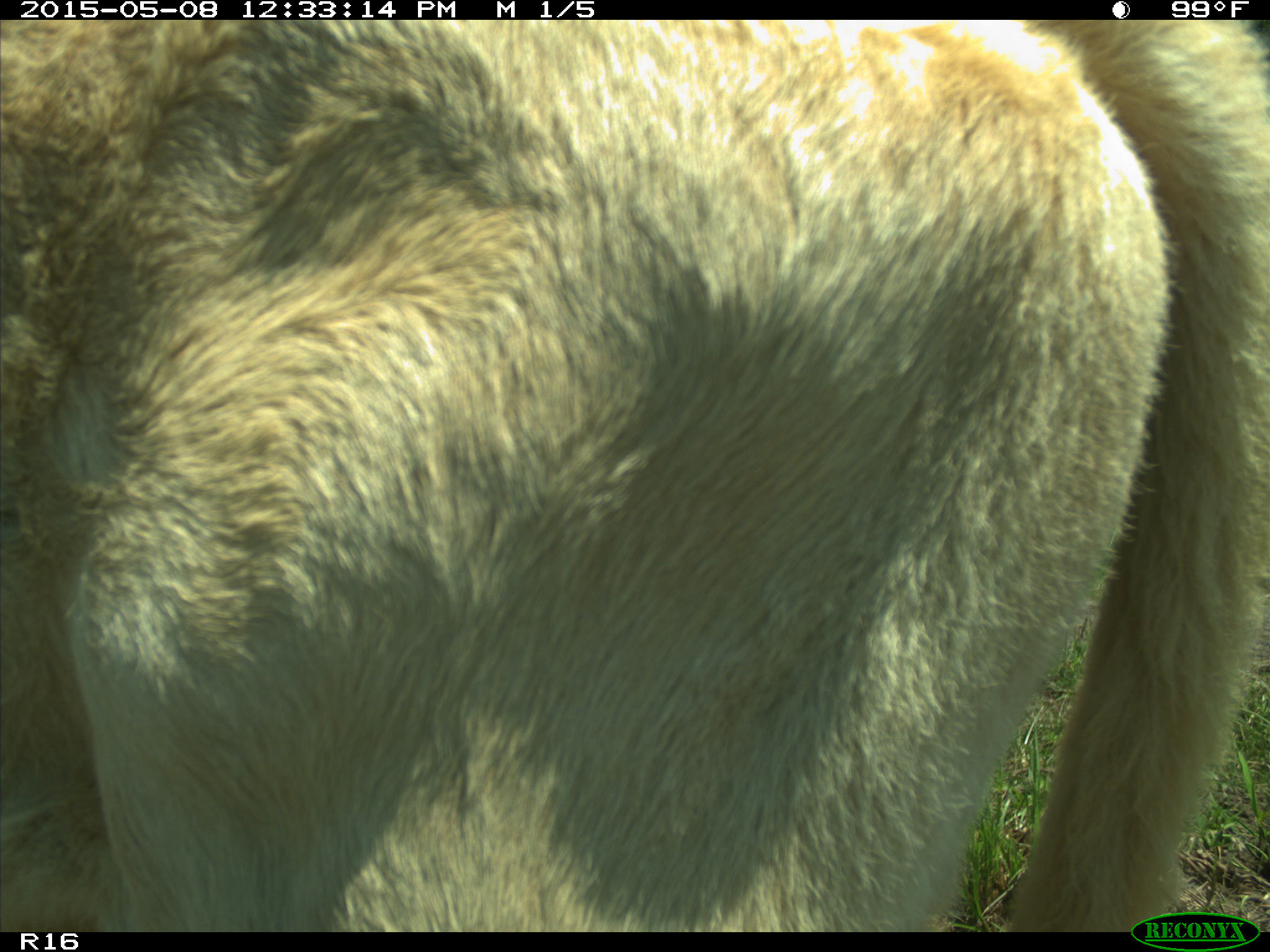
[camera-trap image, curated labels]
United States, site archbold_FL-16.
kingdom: Animalia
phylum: Chordata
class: Mammalia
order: Artiodactyla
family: Bovidae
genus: Bos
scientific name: Bos taurus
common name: domestic cow